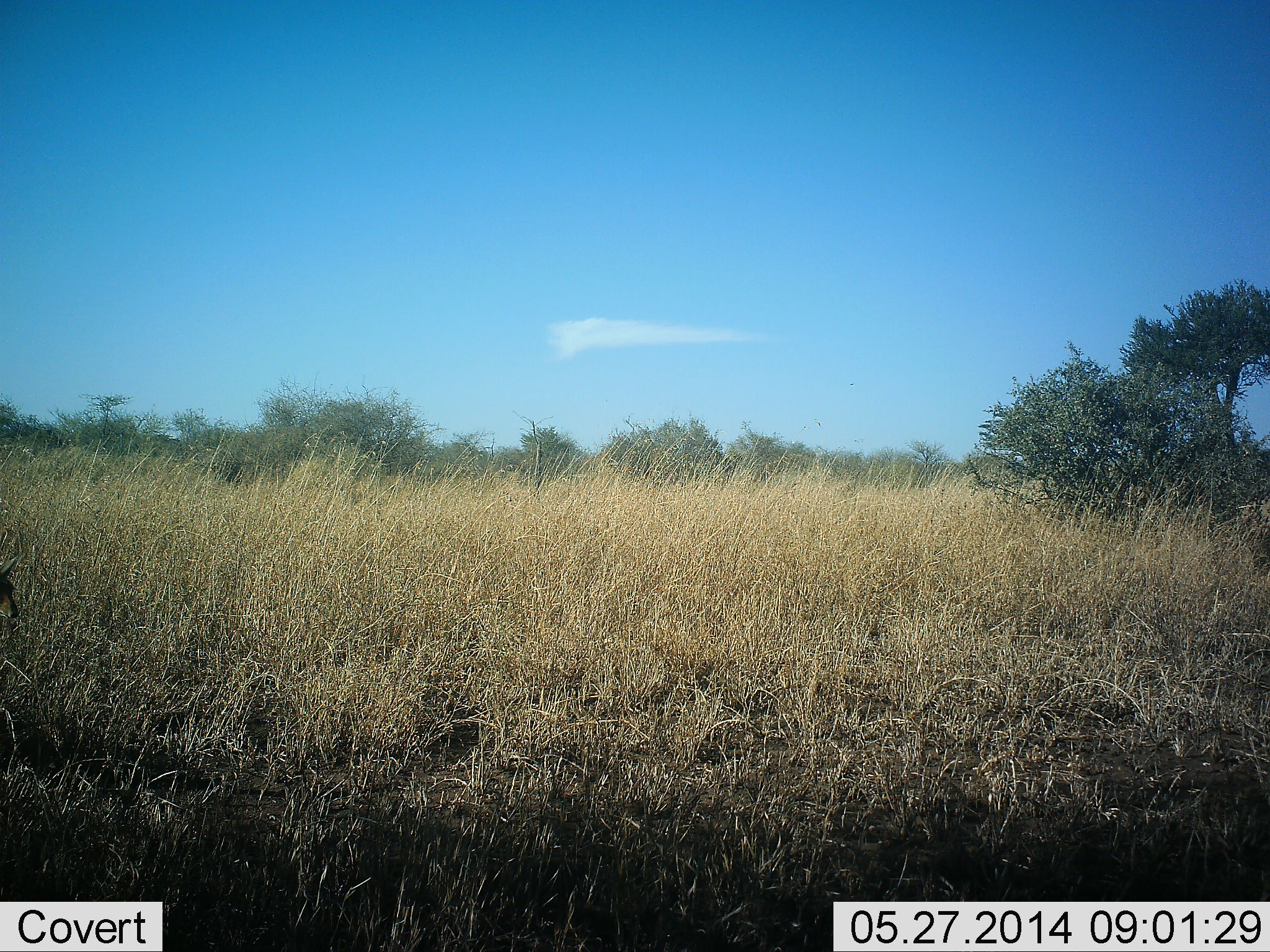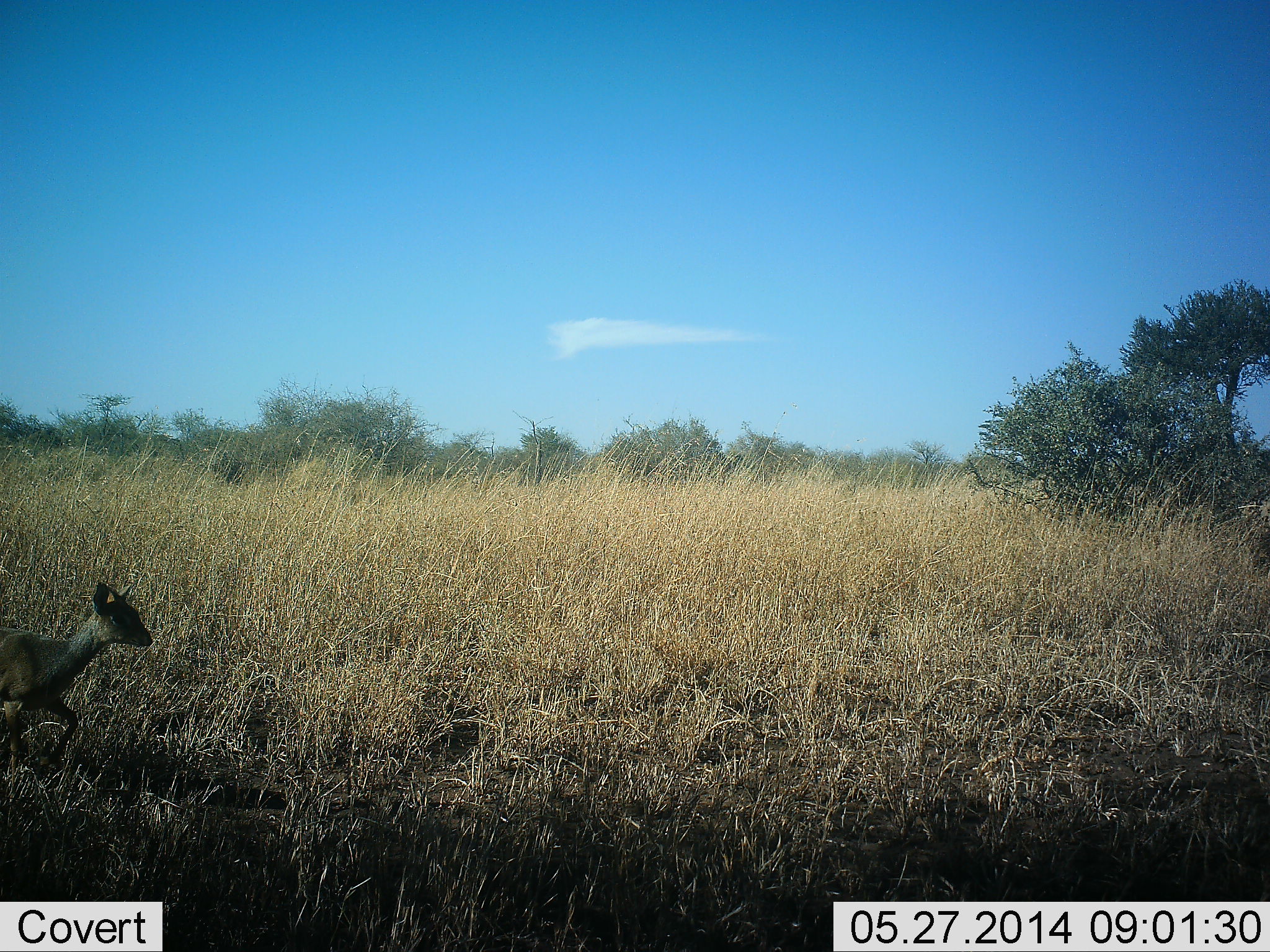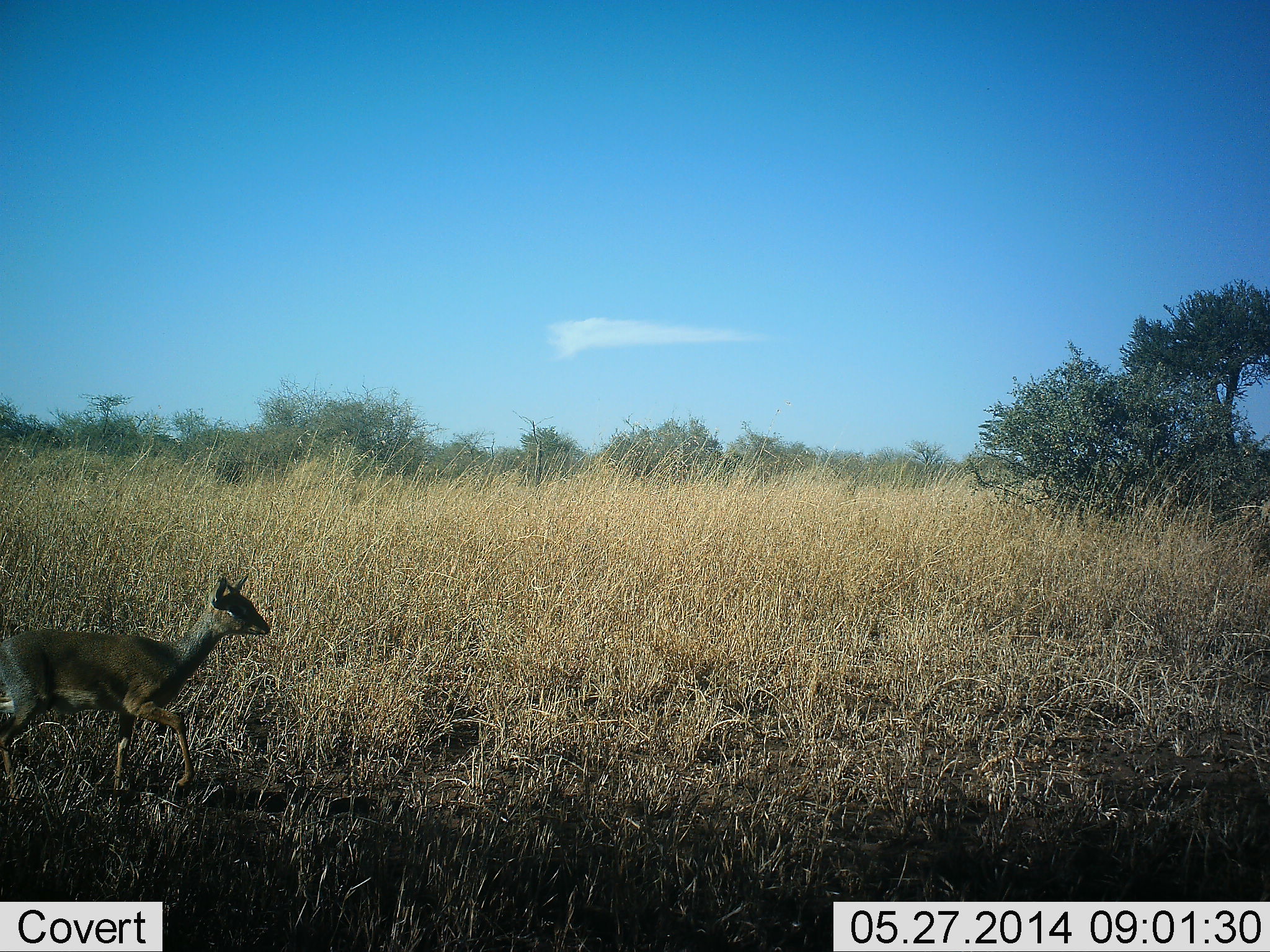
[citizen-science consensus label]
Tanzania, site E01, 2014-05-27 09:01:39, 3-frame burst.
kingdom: Animalia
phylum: Chordata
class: Mammalia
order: Artiodactyla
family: Bovidae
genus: Madoqua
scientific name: Madoqua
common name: dikdik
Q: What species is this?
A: Dikdik (Madoqua).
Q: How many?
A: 1.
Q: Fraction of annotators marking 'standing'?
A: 20%.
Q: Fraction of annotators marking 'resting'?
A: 0%.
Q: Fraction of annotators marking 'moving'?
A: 90%.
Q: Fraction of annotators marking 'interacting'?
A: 0%.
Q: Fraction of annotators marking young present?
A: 0%.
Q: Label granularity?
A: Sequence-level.